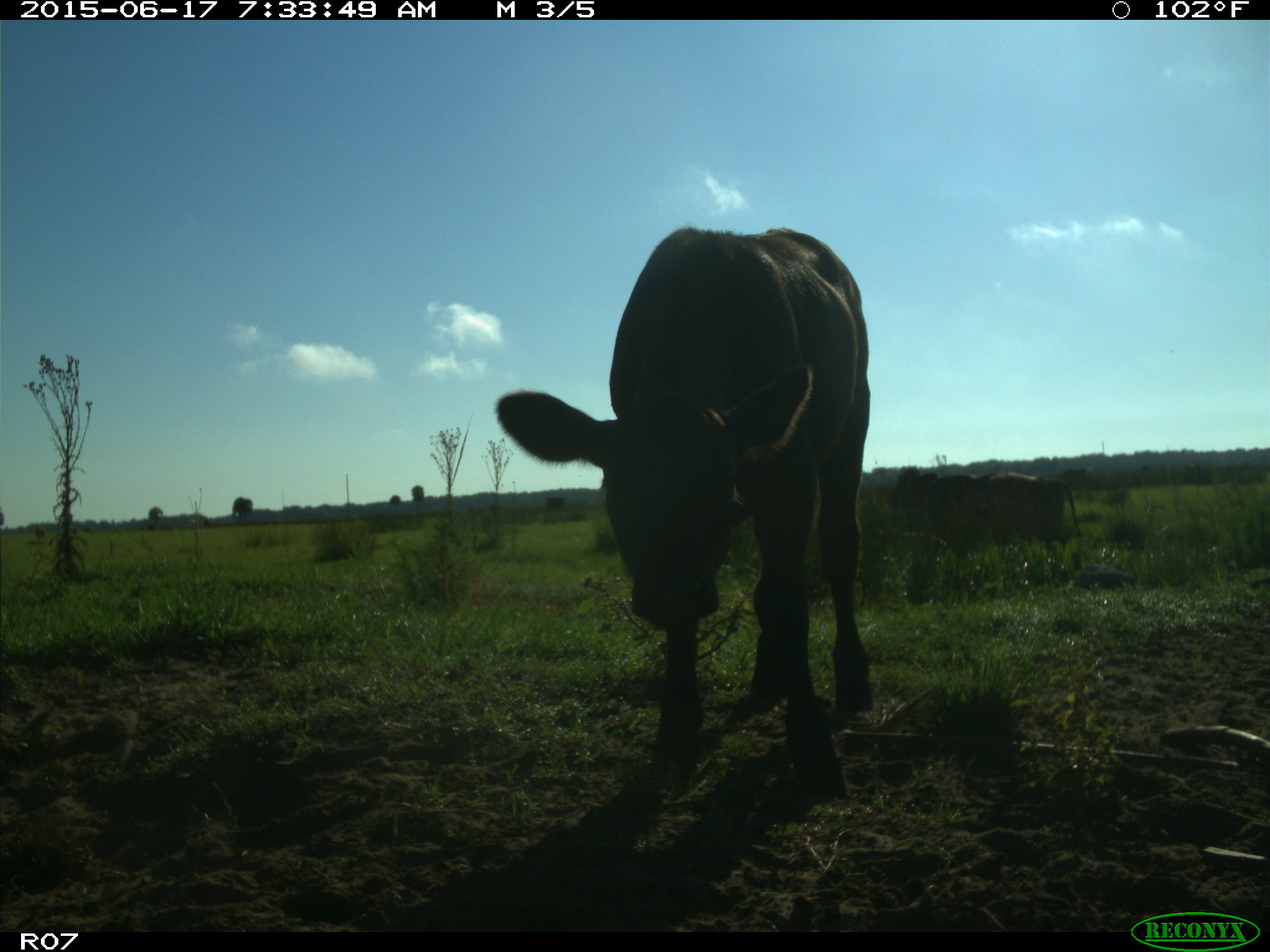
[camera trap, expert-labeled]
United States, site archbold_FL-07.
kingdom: Animalia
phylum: Chordata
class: Mammalia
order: Artiodactyla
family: Bovidae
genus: Bos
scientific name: Bos taurus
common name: domestic cow